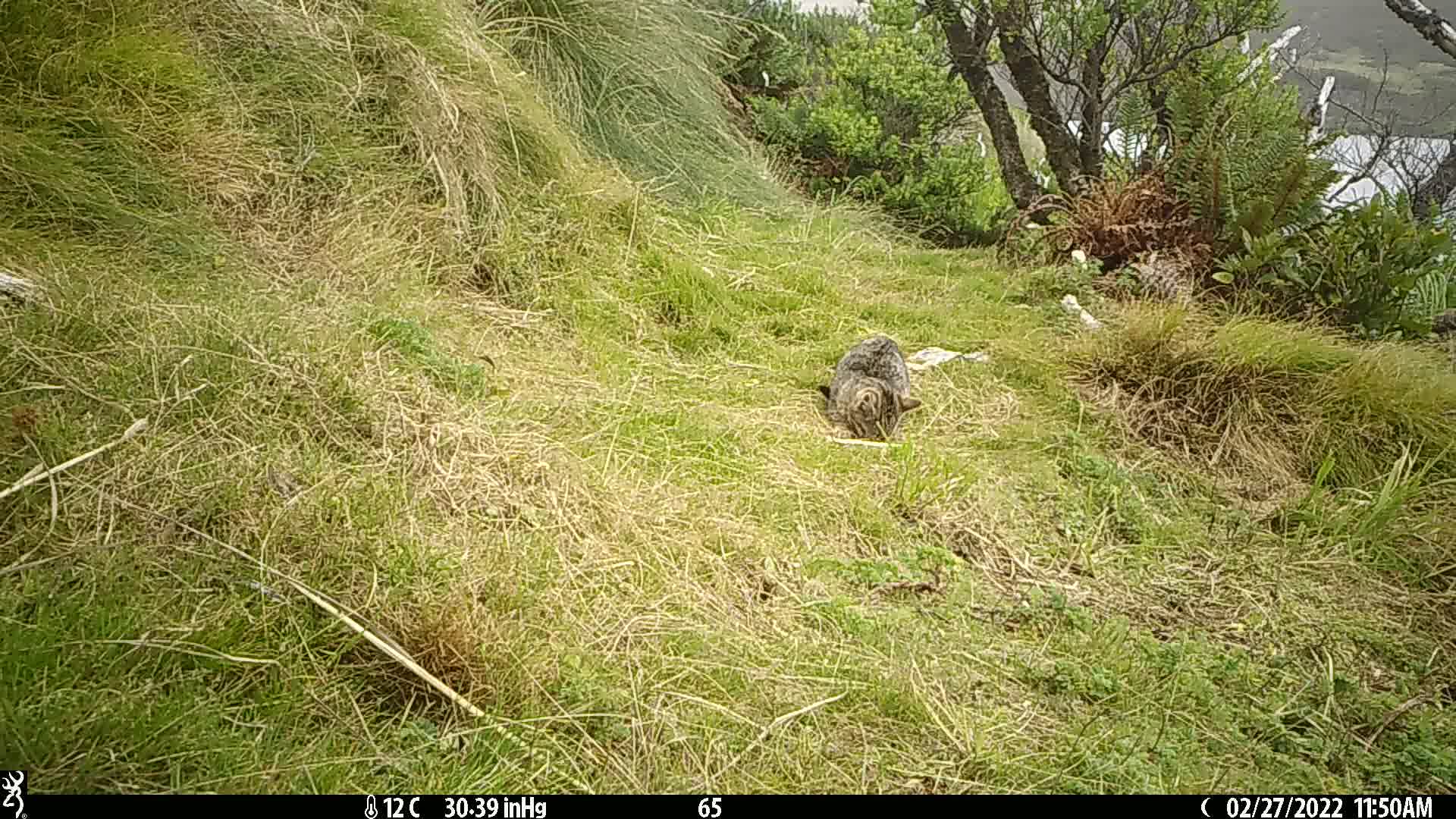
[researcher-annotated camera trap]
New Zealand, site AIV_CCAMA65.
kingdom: Animalia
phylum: Chordata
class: Mammalia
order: Carnivora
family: Felidae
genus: Felis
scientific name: Felis catus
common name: domestic cat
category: cat